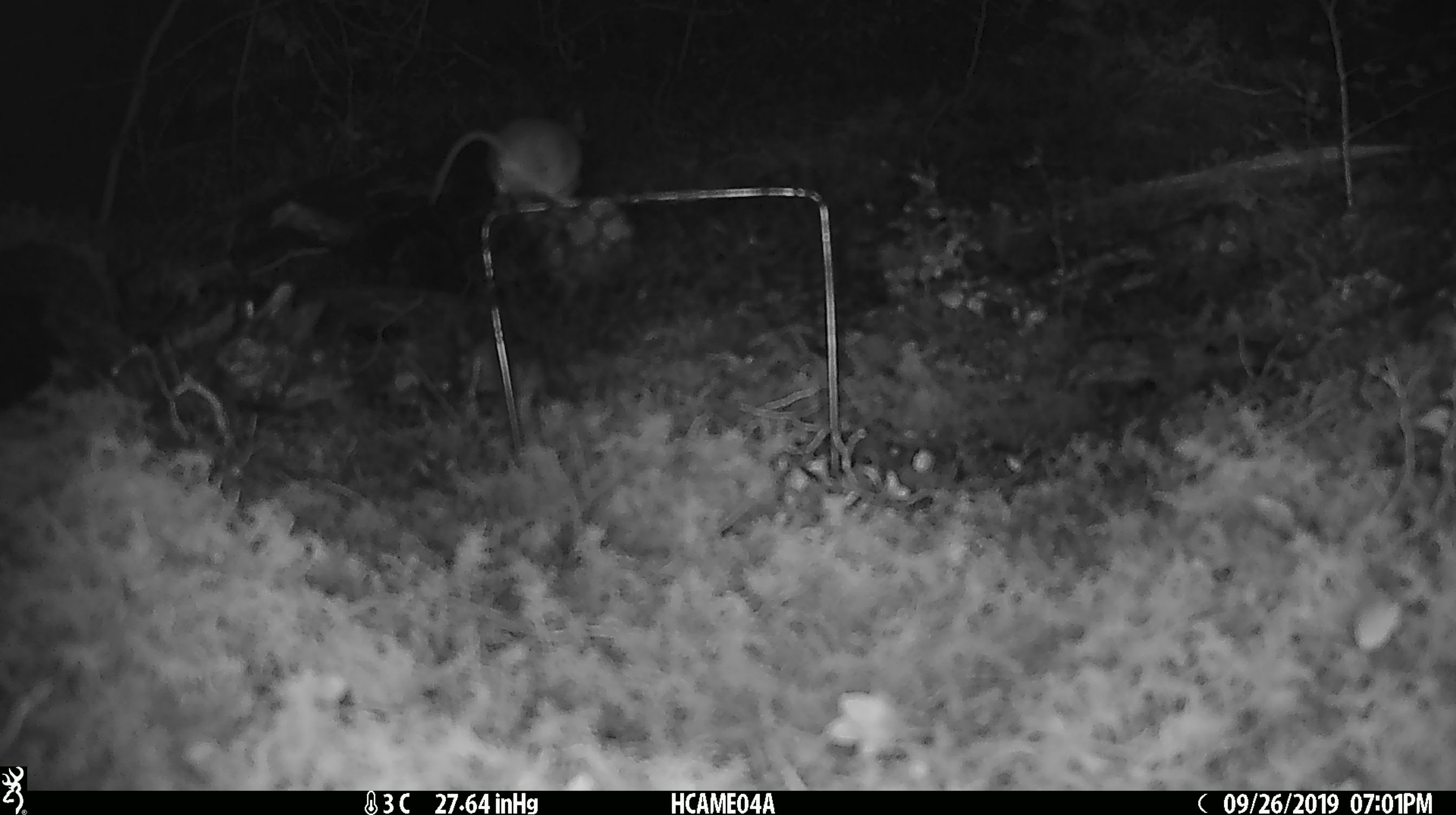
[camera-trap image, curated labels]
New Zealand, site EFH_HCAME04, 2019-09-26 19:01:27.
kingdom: Animalia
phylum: Chordata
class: Mammalia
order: Rodentia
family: Muridae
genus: Mus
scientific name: Mus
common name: mouse